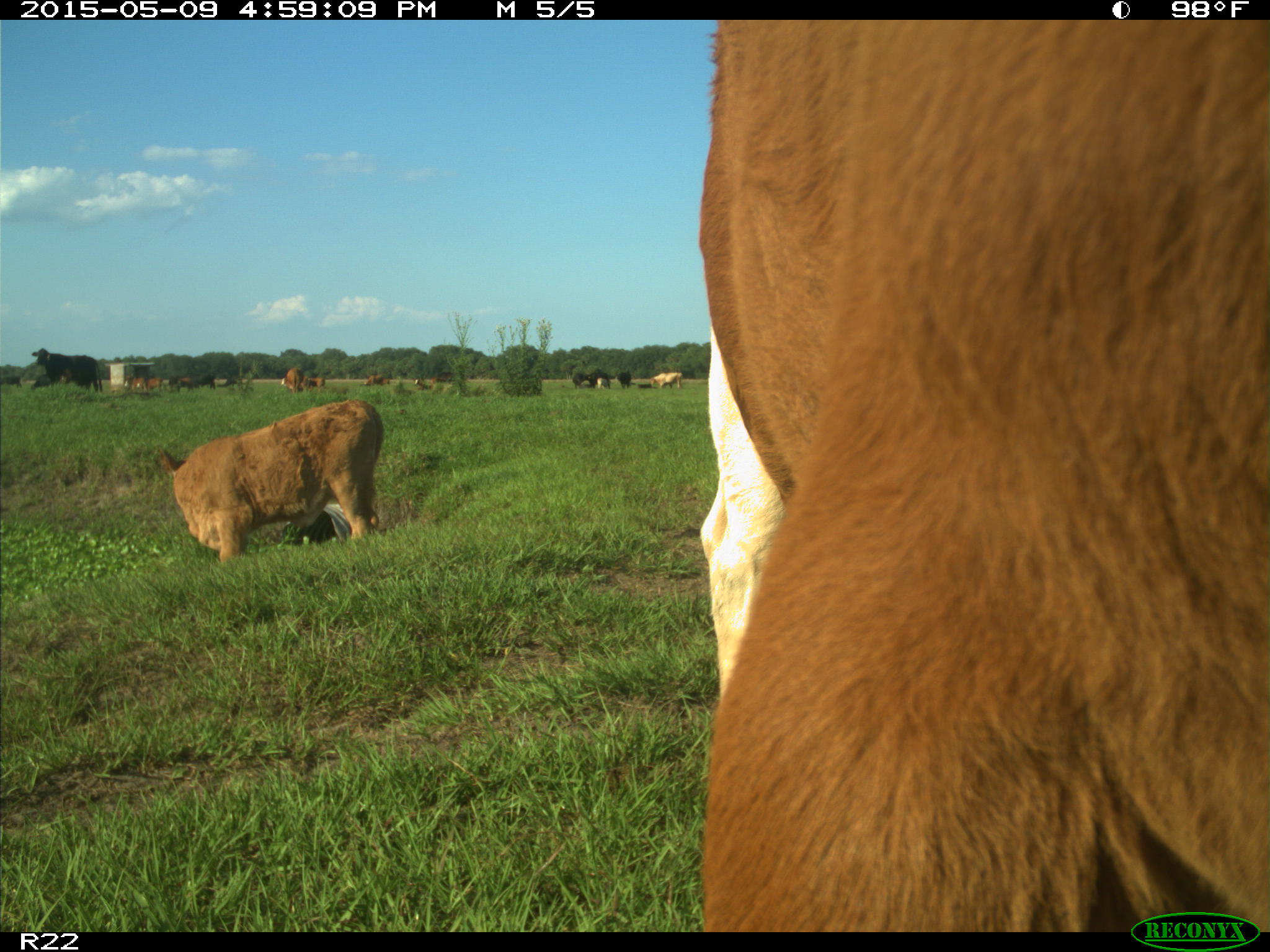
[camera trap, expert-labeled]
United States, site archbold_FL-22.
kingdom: Animalia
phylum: Chordata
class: Mammalia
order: Artiodactyla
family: Bovidae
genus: Bos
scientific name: Bos taurus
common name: domestic cow